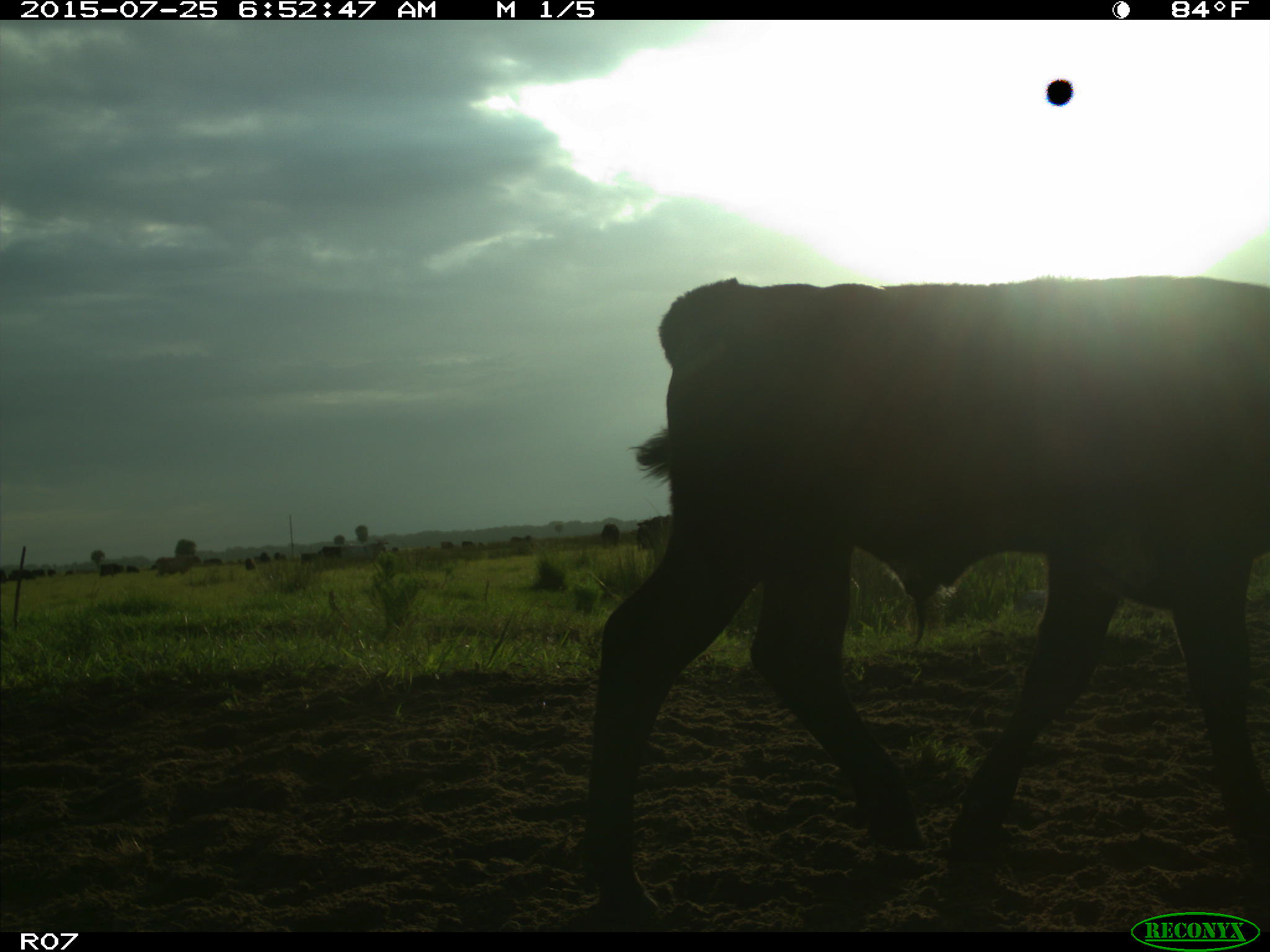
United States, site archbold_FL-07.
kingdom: Animalia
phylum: Chordata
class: Mammalia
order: Artiodactyla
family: Bovidae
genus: Bos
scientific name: Bos taurus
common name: domestic cow